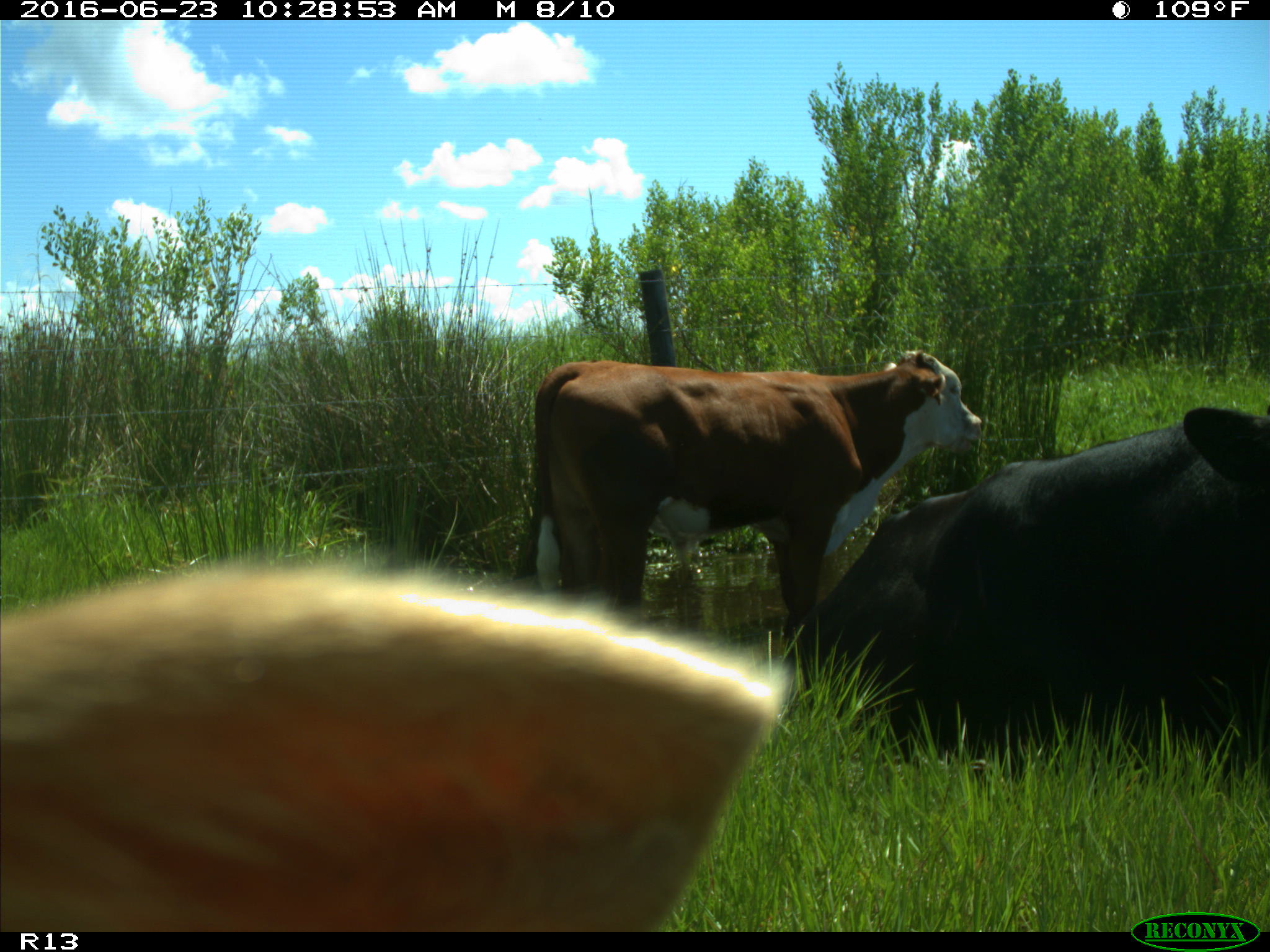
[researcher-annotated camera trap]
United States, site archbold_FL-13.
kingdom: Animalia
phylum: Chordata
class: Mammalia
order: Artiodactyla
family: Bovidae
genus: Bos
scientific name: Bos taurus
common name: domestic cow